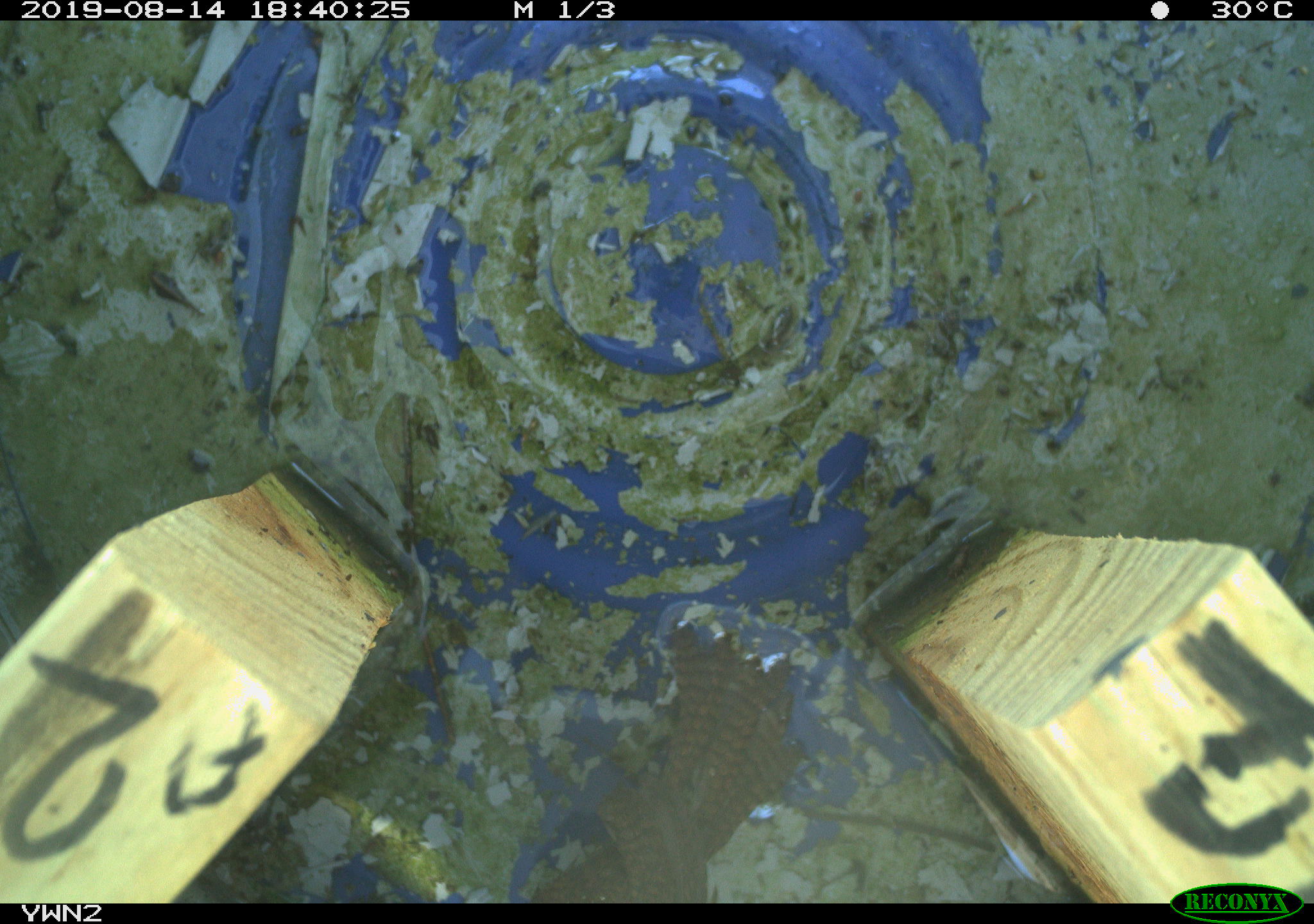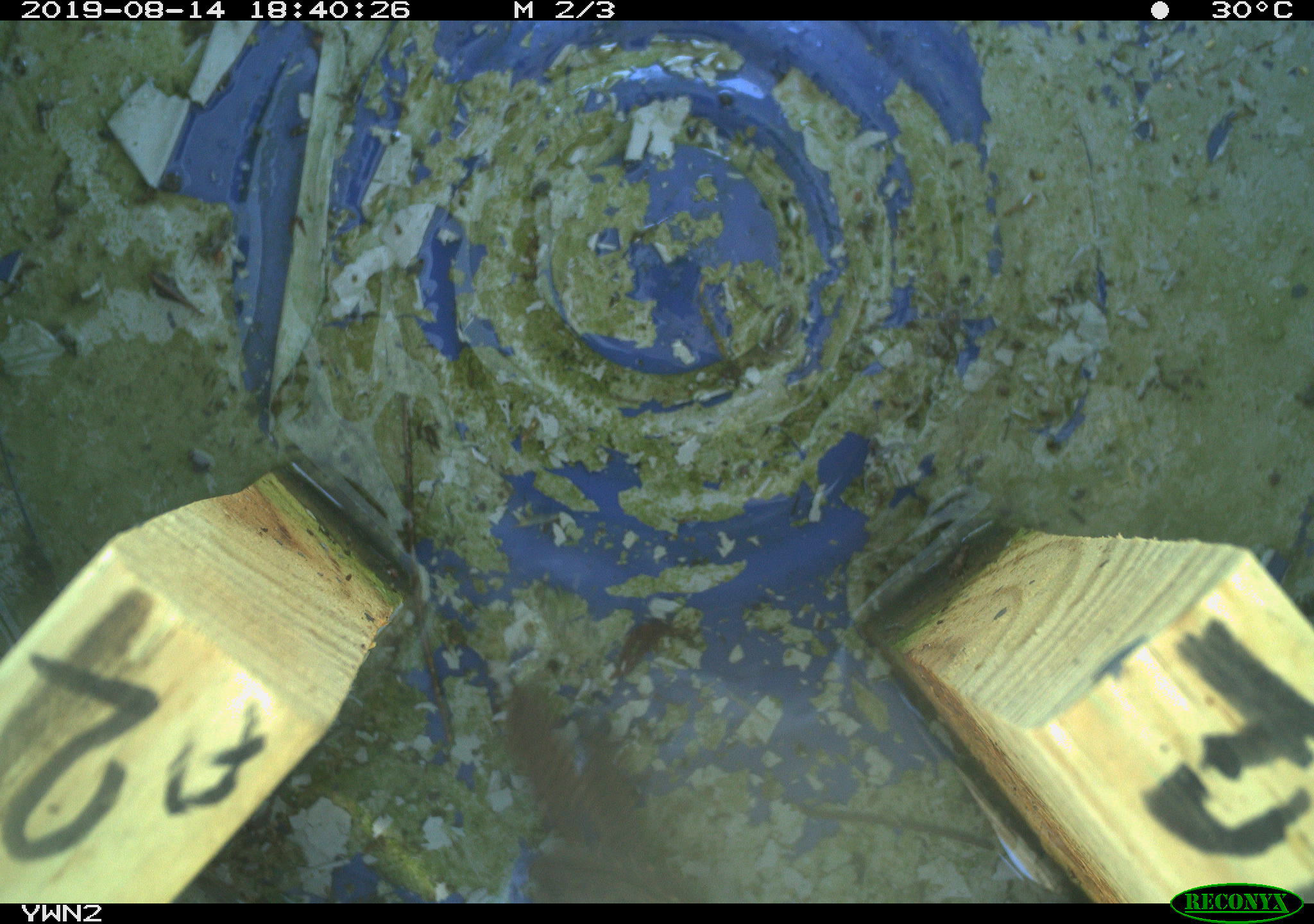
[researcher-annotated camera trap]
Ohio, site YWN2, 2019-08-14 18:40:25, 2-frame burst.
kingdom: Animalia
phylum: Chordata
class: Aves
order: Passeriformes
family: Troglodytidae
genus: Troglodytes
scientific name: Troglodytes aedon aedon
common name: northern house wren